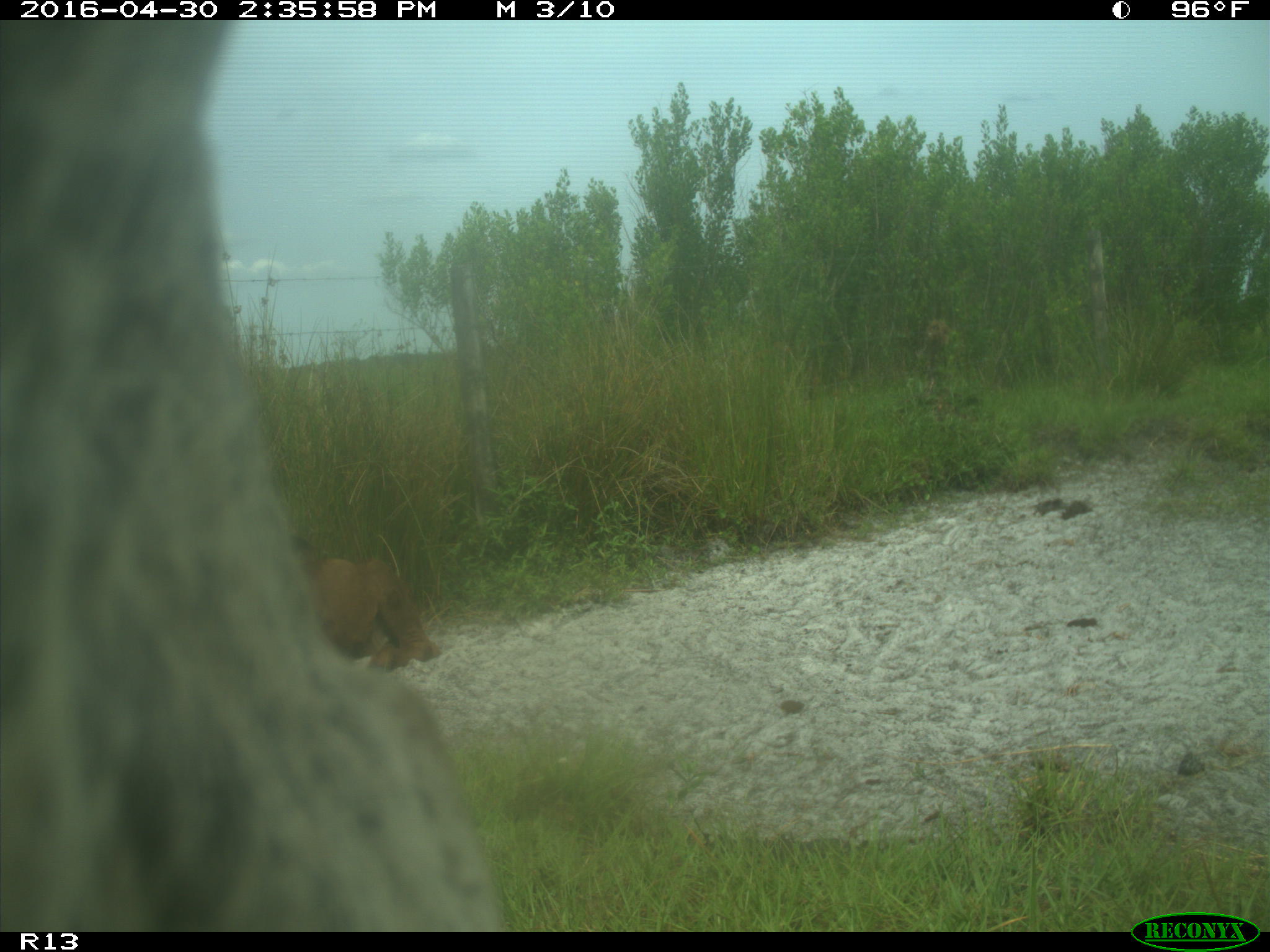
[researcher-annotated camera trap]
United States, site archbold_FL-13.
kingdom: Animalia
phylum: Chordata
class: Mammalia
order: Artiodactyla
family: Bovidae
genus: Bos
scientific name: Bos taurus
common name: domestic cow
Bos taurus (domestic cow).